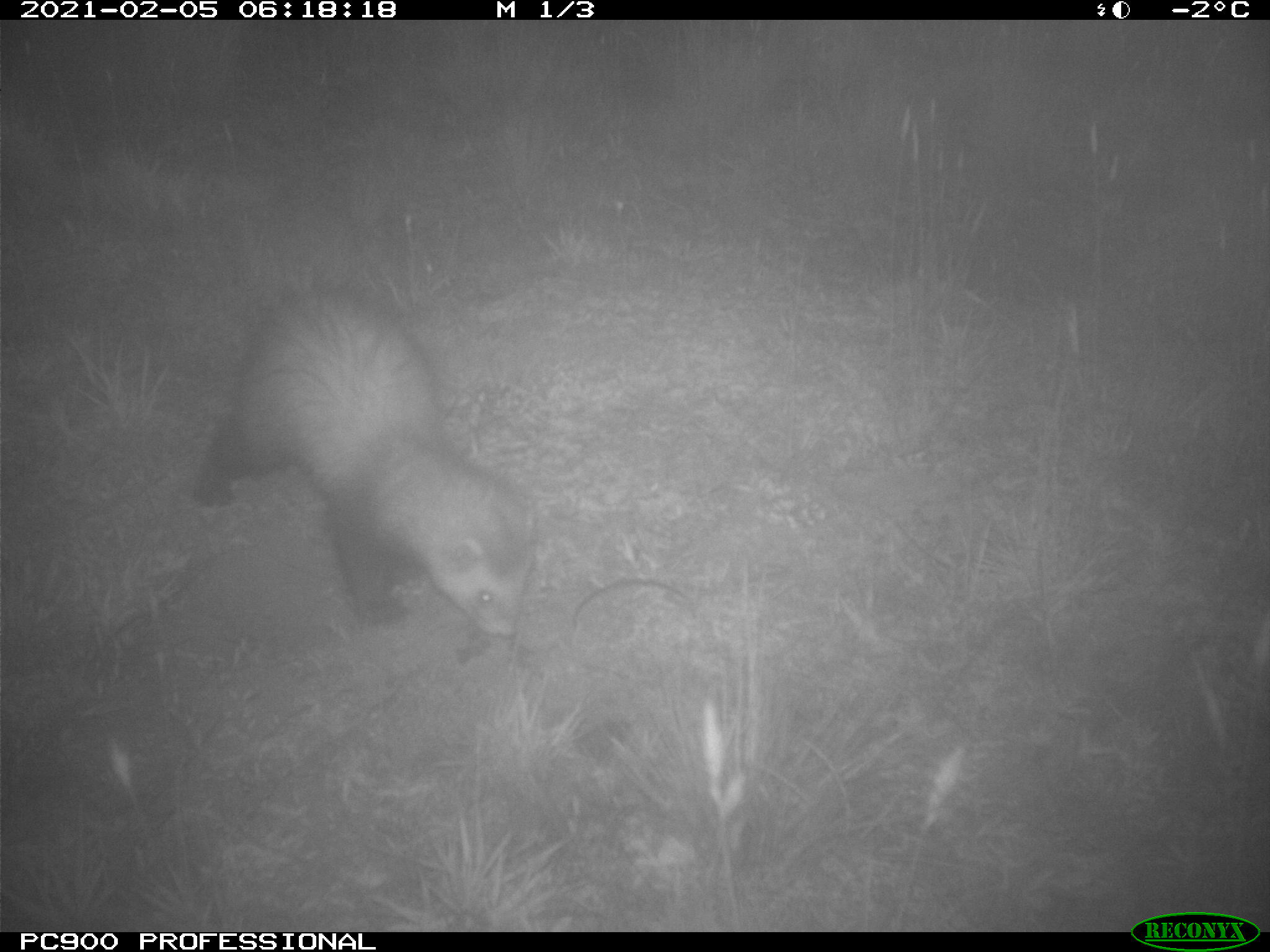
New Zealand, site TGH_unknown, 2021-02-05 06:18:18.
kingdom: Animalia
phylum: Chordata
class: Mammalia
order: Carnivora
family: Mustelidae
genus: Mustela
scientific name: Mustela furo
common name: ferret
Ferret (Mustela furo).